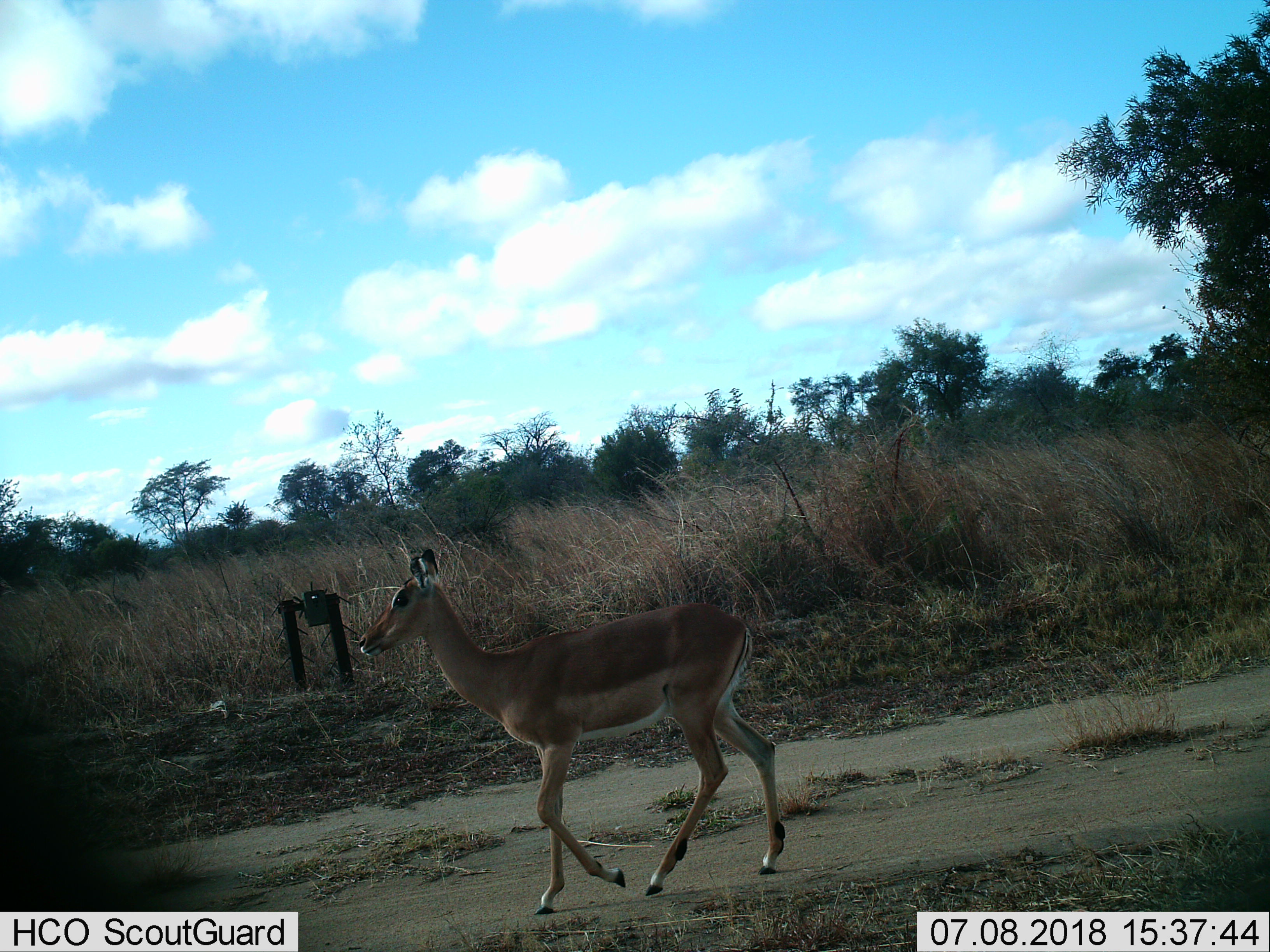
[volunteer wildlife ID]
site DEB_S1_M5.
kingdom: Animalia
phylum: Chordata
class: Mammalia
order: Artiodactyla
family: Bovidae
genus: Aepyceros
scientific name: Aepyceros melampus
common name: impala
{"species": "impala (Aepyceros melampus)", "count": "1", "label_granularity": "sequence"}